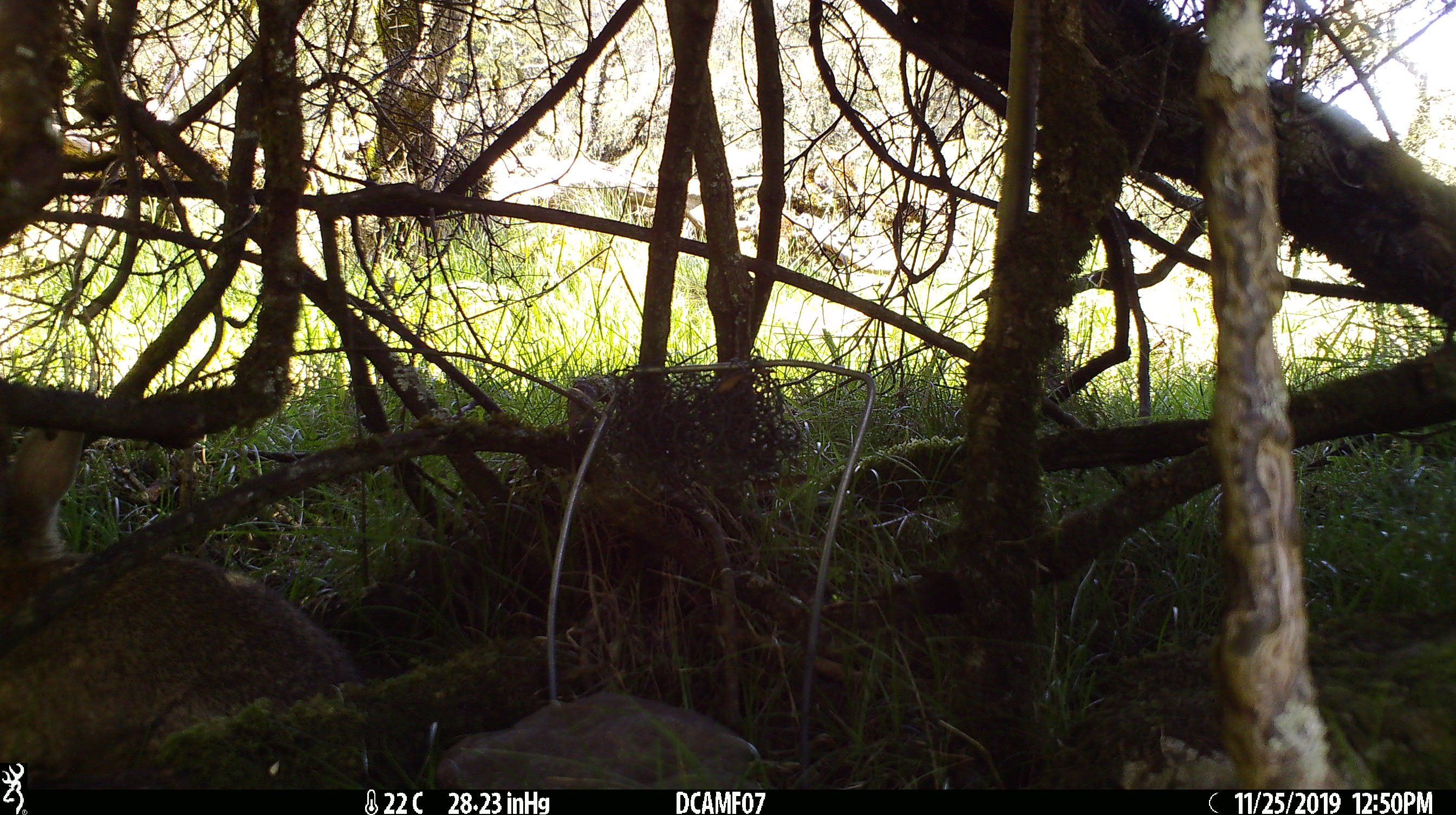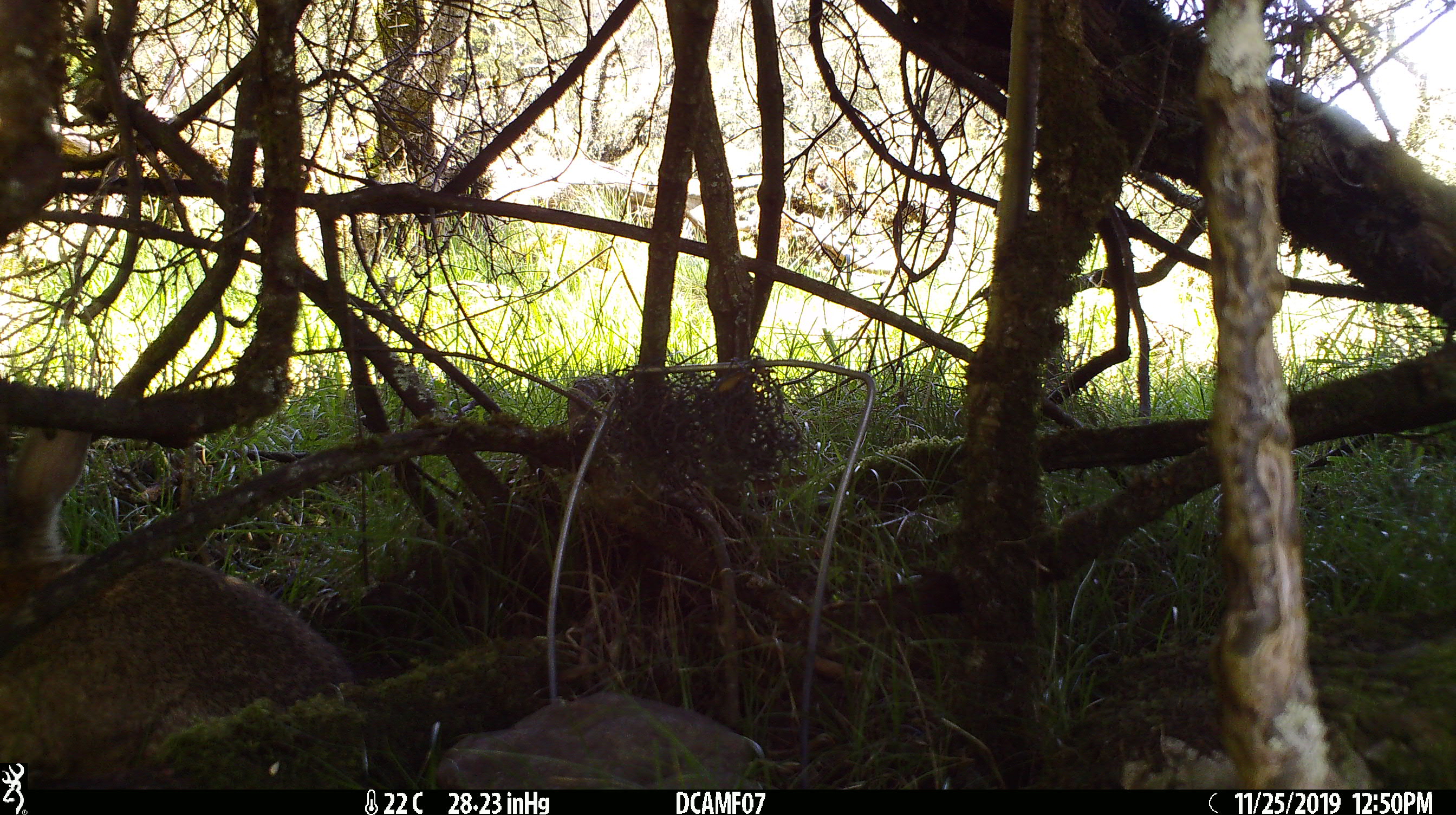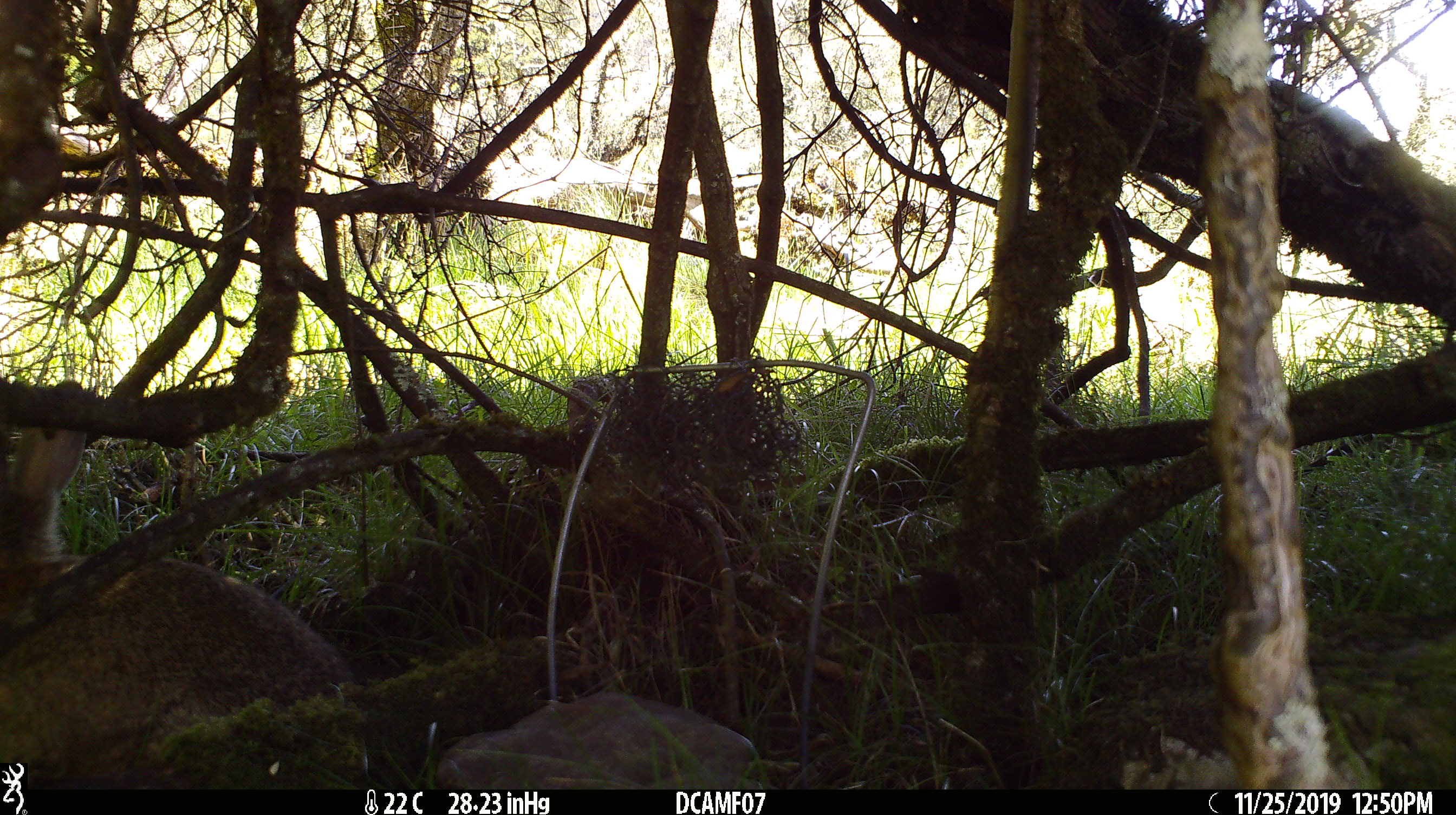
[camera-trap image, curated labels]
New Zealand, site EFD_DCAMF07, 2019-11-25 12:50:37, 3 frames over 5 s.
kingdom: Animalia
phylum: Chordata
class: Mammalia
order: Lagomorpha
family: Leporidae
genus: Oryctolagus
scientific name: Oryctolagus cuniculus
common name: european rabbit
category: rabbit